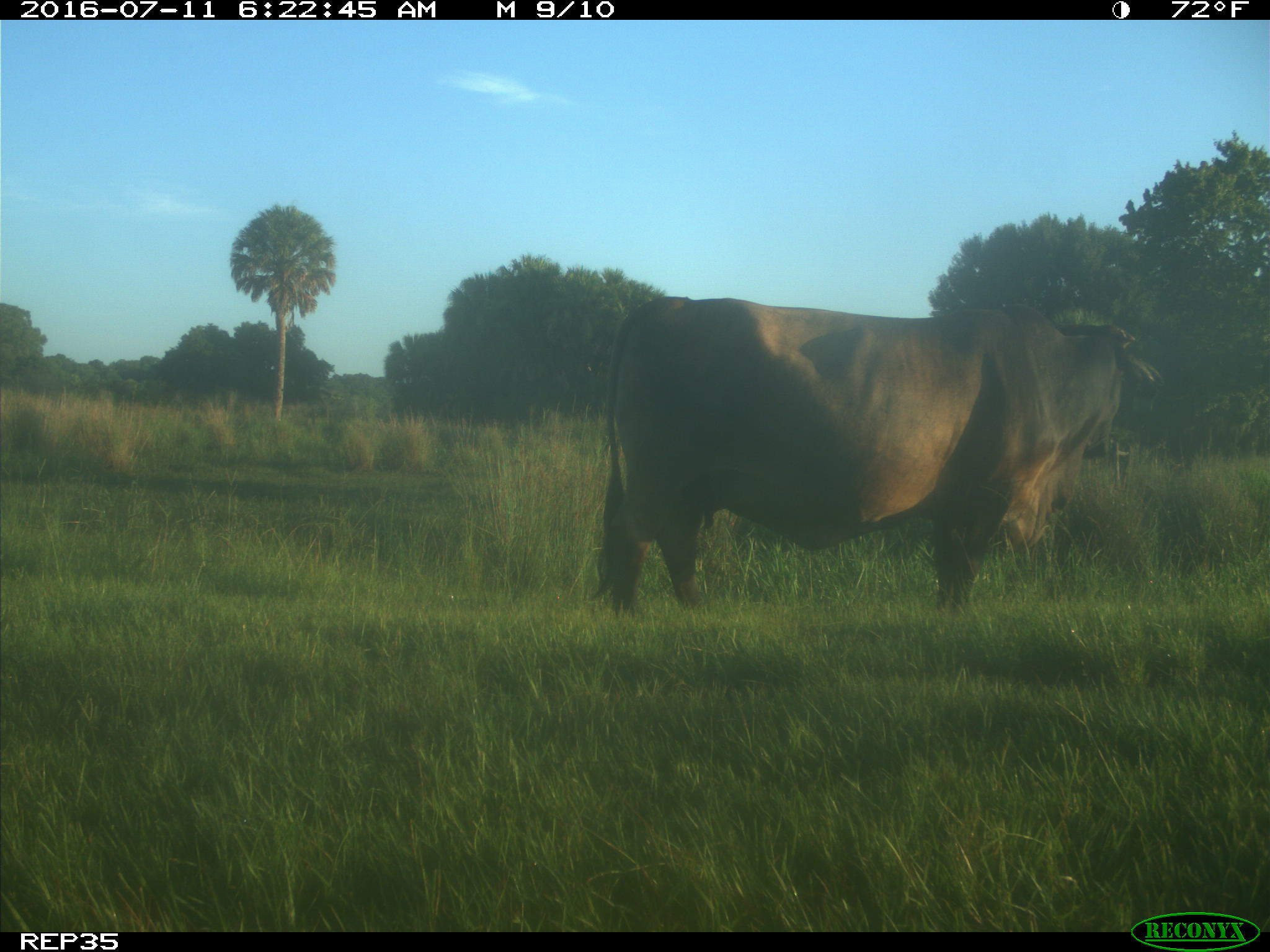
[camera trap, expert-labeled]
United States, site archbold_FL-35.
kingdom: Animalia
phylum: Chordata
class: Mammalia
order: Artiodactyla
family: Bovidae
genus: Bos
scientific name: Bos taurus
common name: domestic cow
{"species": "Bos taurus (domestic cow)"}